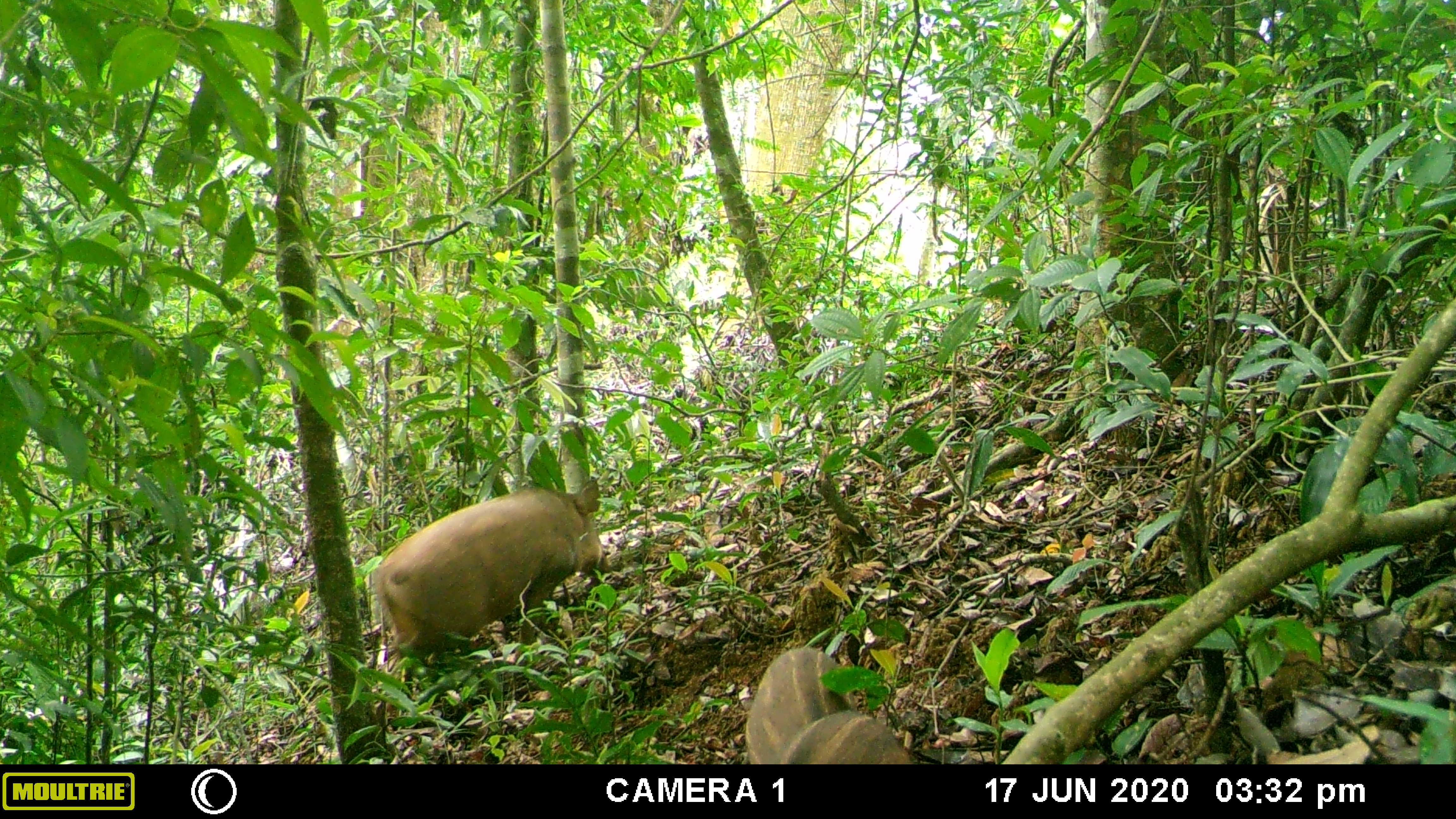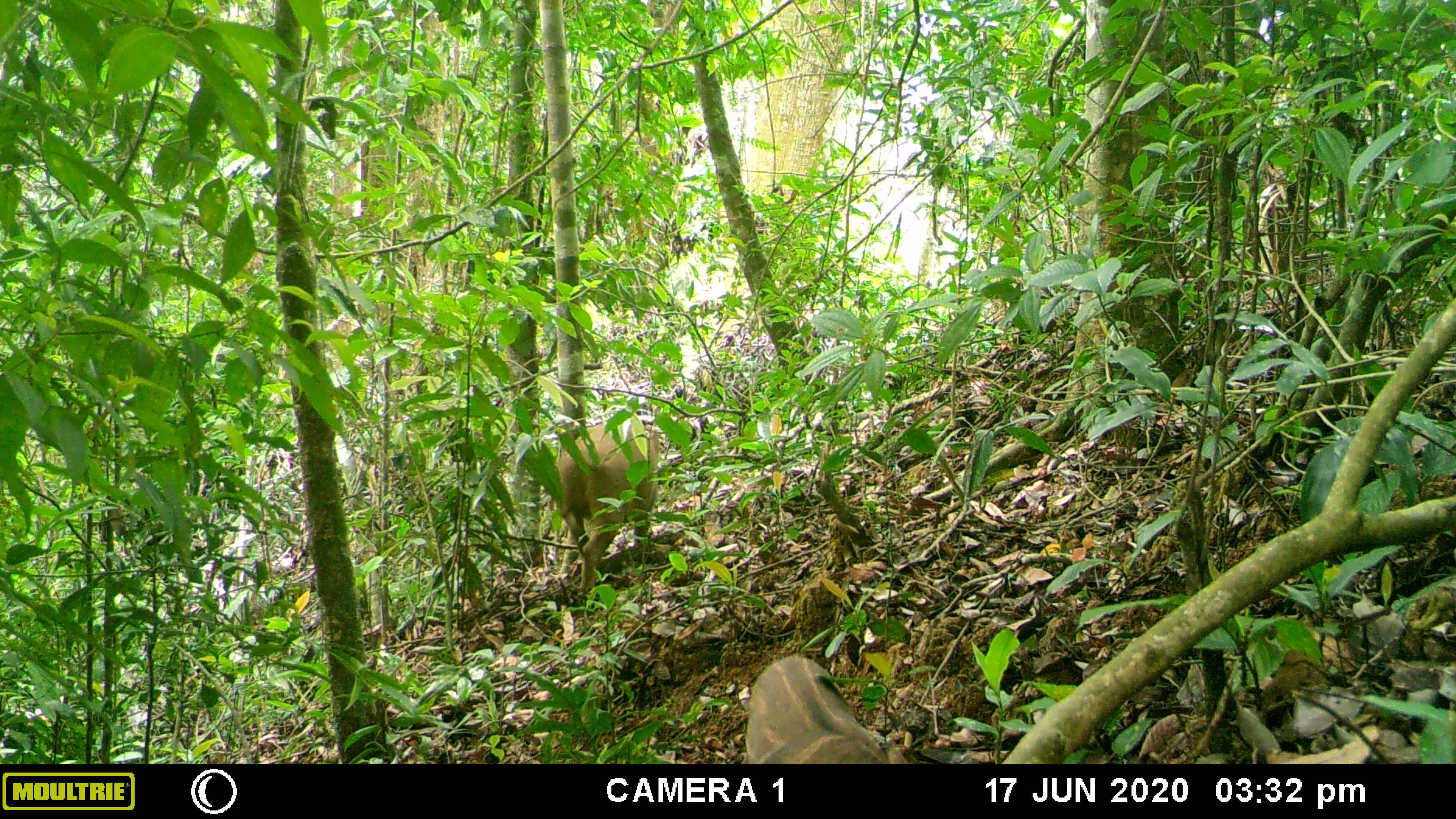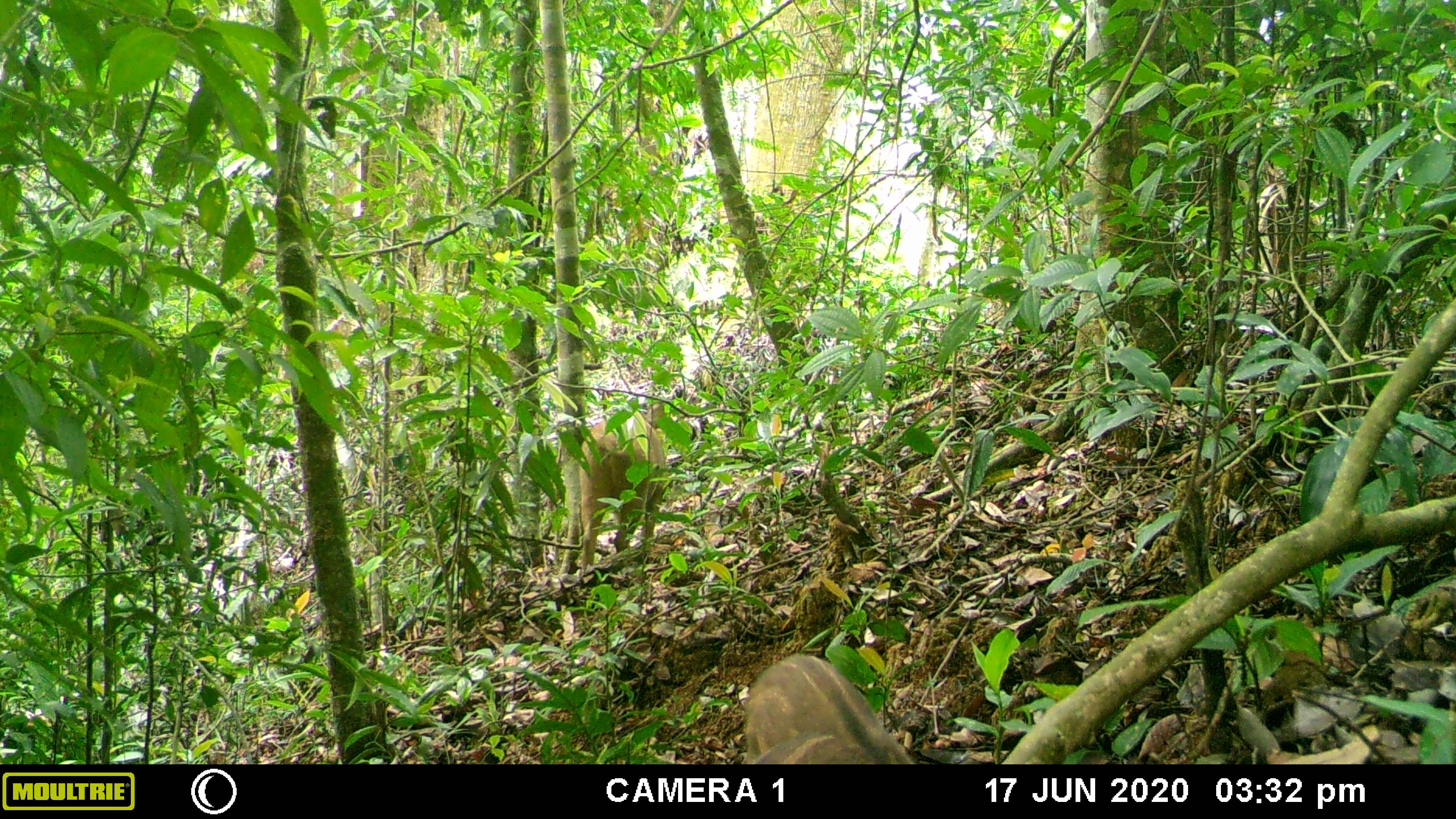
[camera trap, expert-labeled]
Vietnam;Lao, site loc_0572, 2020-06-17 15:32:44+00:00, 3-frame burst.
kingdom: Animalia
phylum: Chordata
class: Mammalia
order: Artiodactyla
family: Suidae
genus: Sus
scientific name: Sus scrofa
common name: eurasian wild pig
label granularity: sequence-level